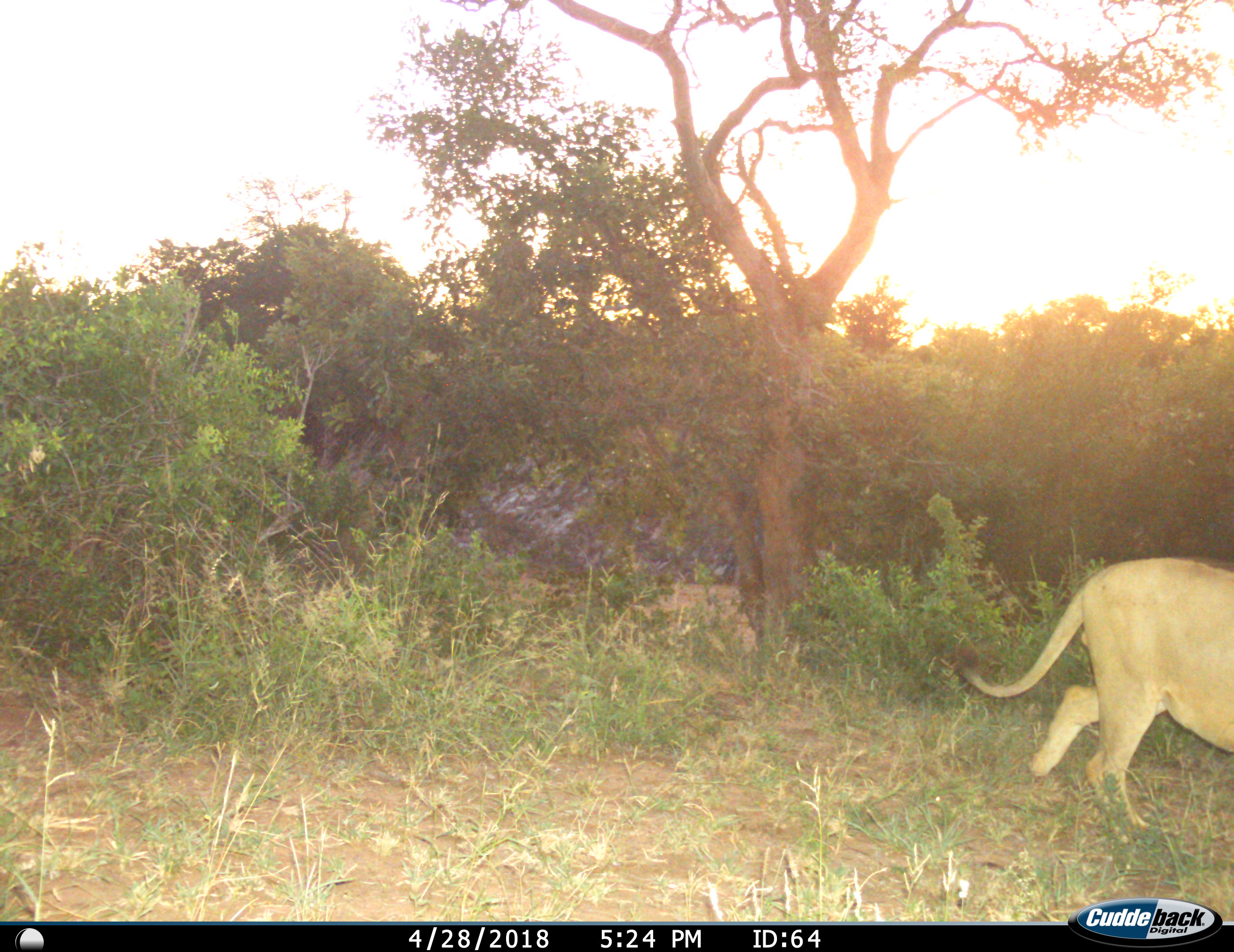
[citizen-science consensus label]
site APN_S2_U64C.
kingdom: Animalia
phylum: Chordata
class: Mammalia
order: Carnivora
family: Felidae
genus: Panthera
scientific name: Panthera leo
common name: lion female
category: lionfemale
Lionfemale (lion female) (Panthera leo), count 1. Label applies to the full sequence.